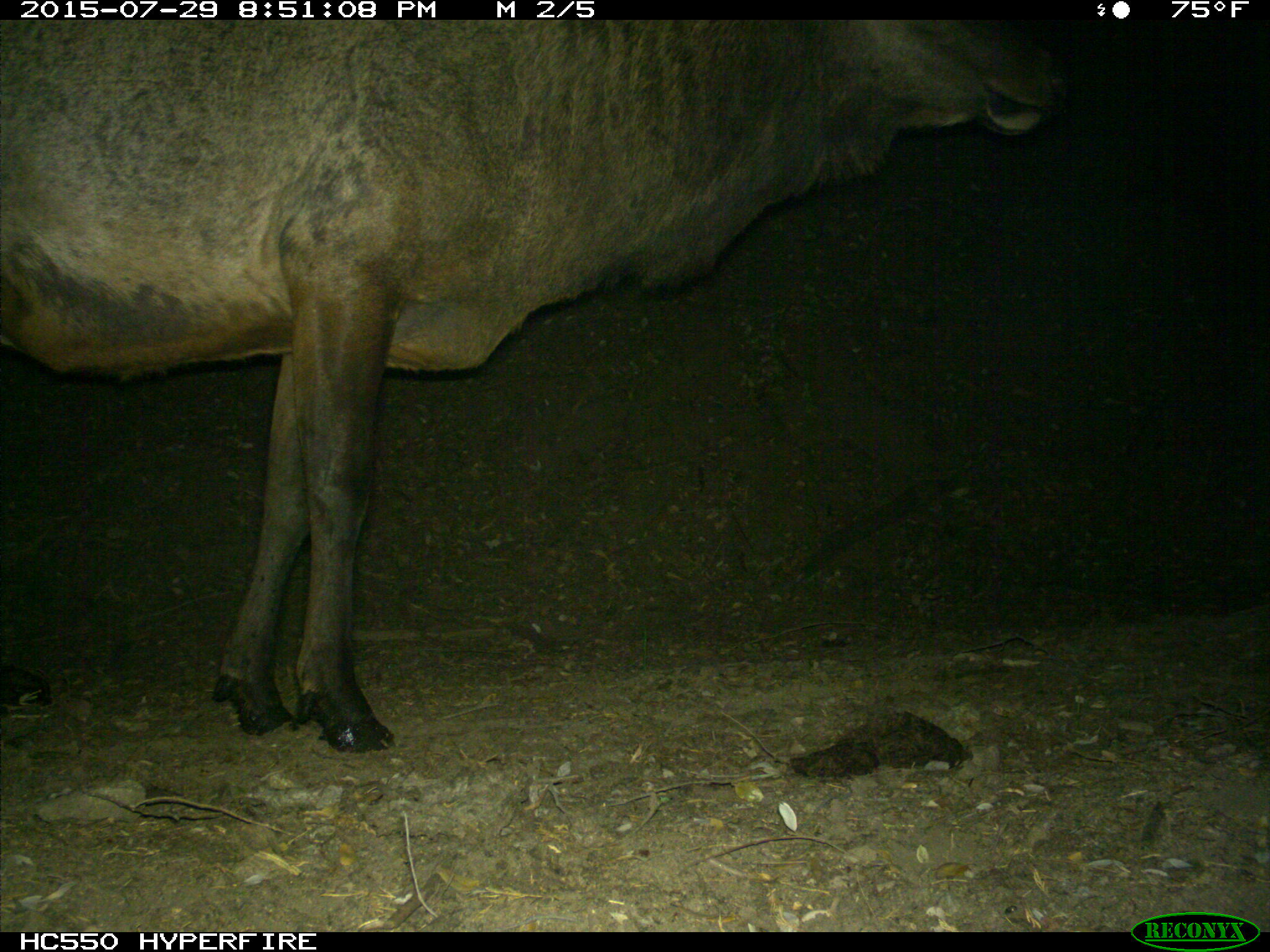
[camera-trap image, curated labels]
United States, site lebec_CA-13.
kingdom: Animalia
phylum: Chordata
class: Mammalia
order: Artiodactyla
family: Cervidae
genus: Cervus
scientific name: Cervus canadensis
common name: elk